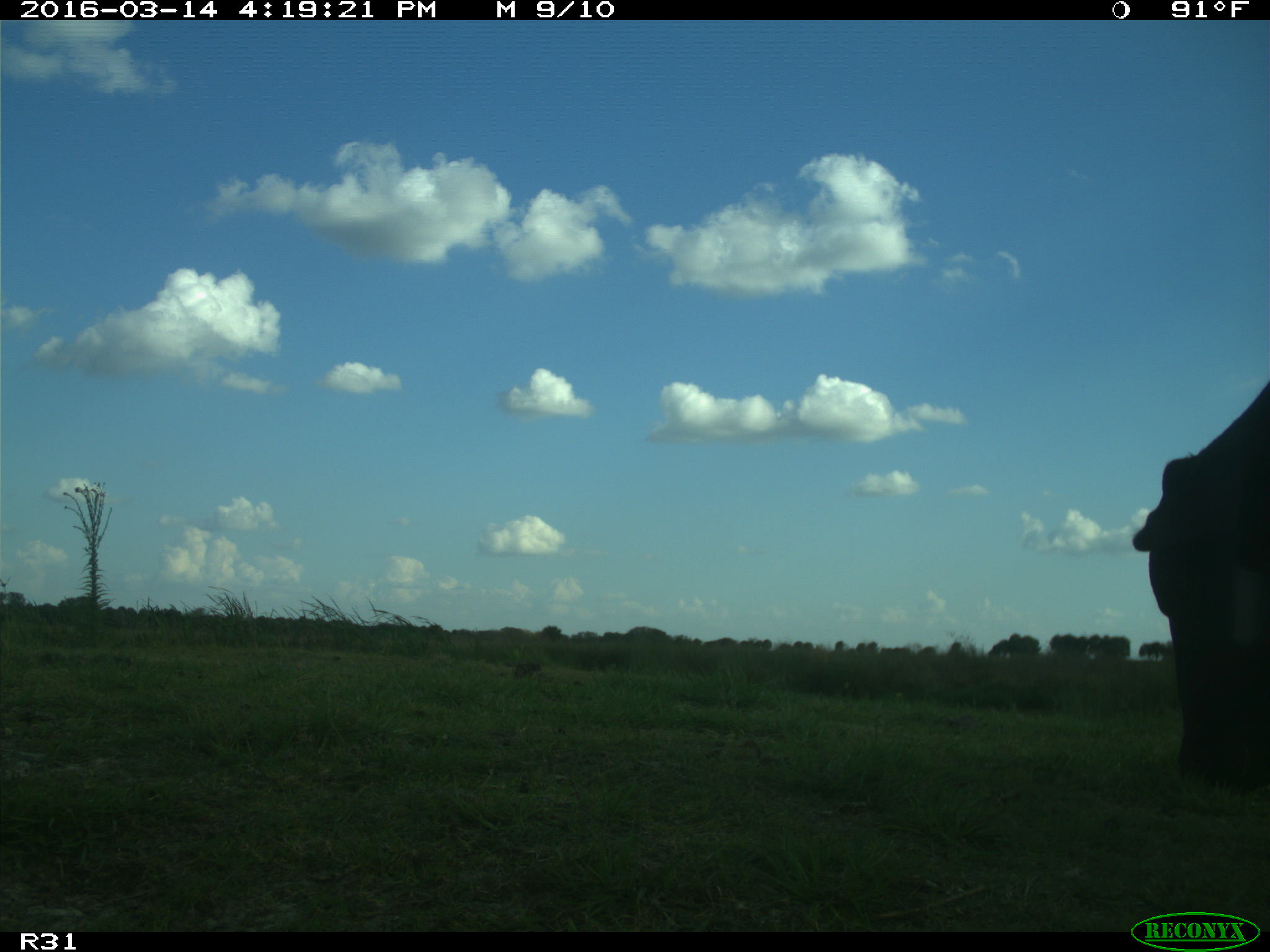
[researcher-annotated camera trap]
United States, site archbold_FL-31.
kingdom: Animalia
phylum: Chordata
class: Mammalia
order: Artiodactyla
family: Bovidae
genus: Bos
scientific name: Bos taurus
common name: domestic cow